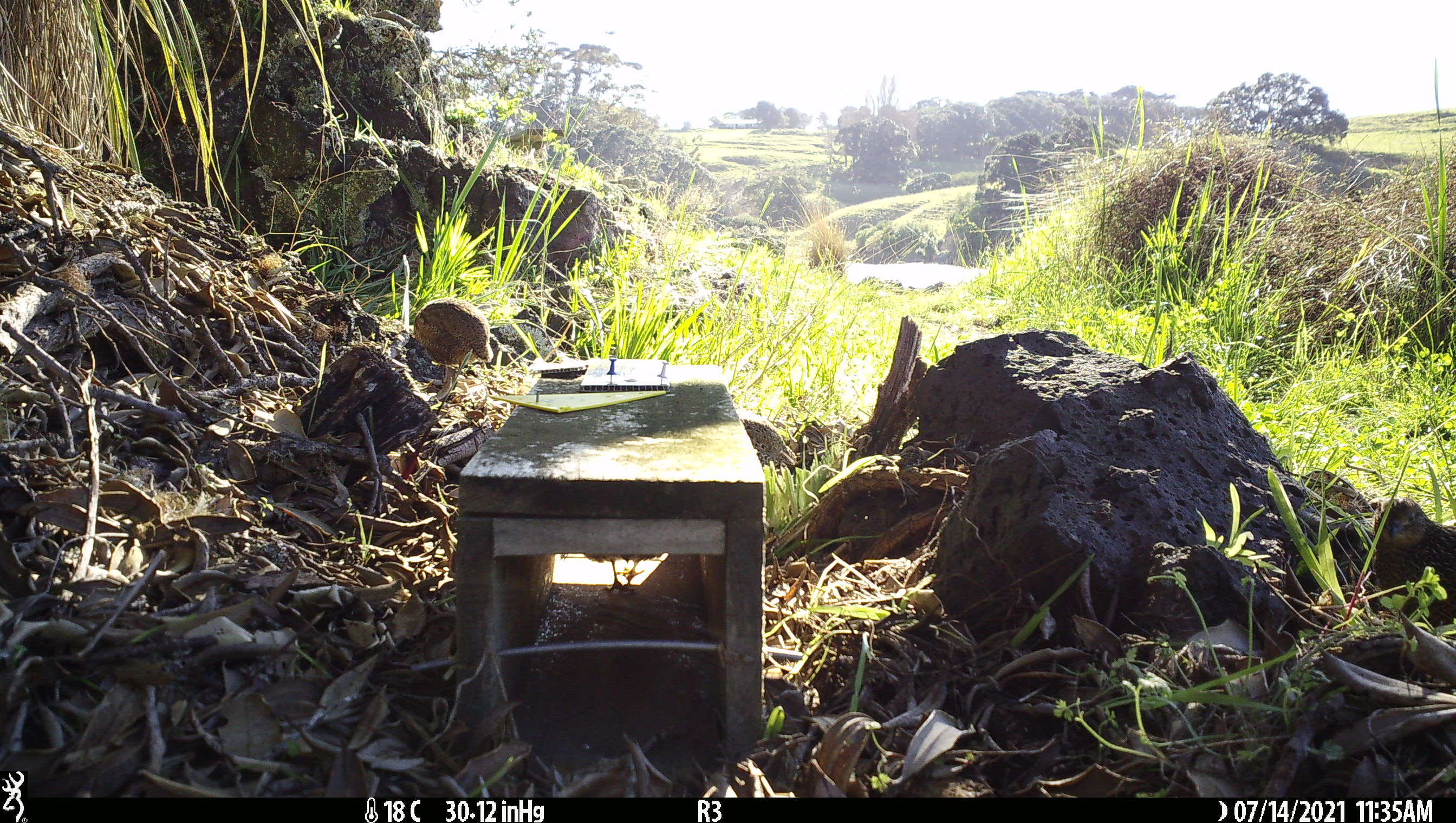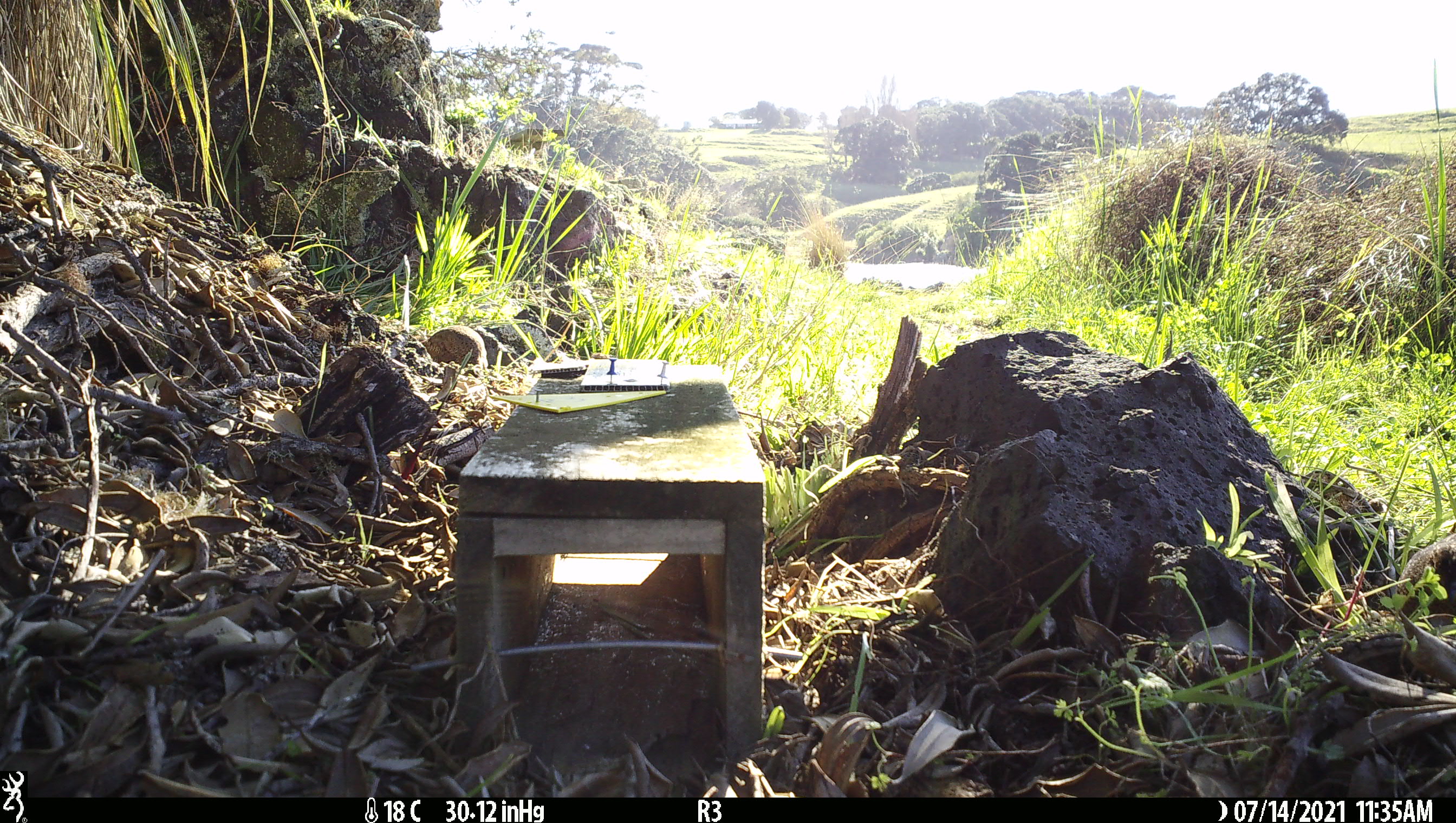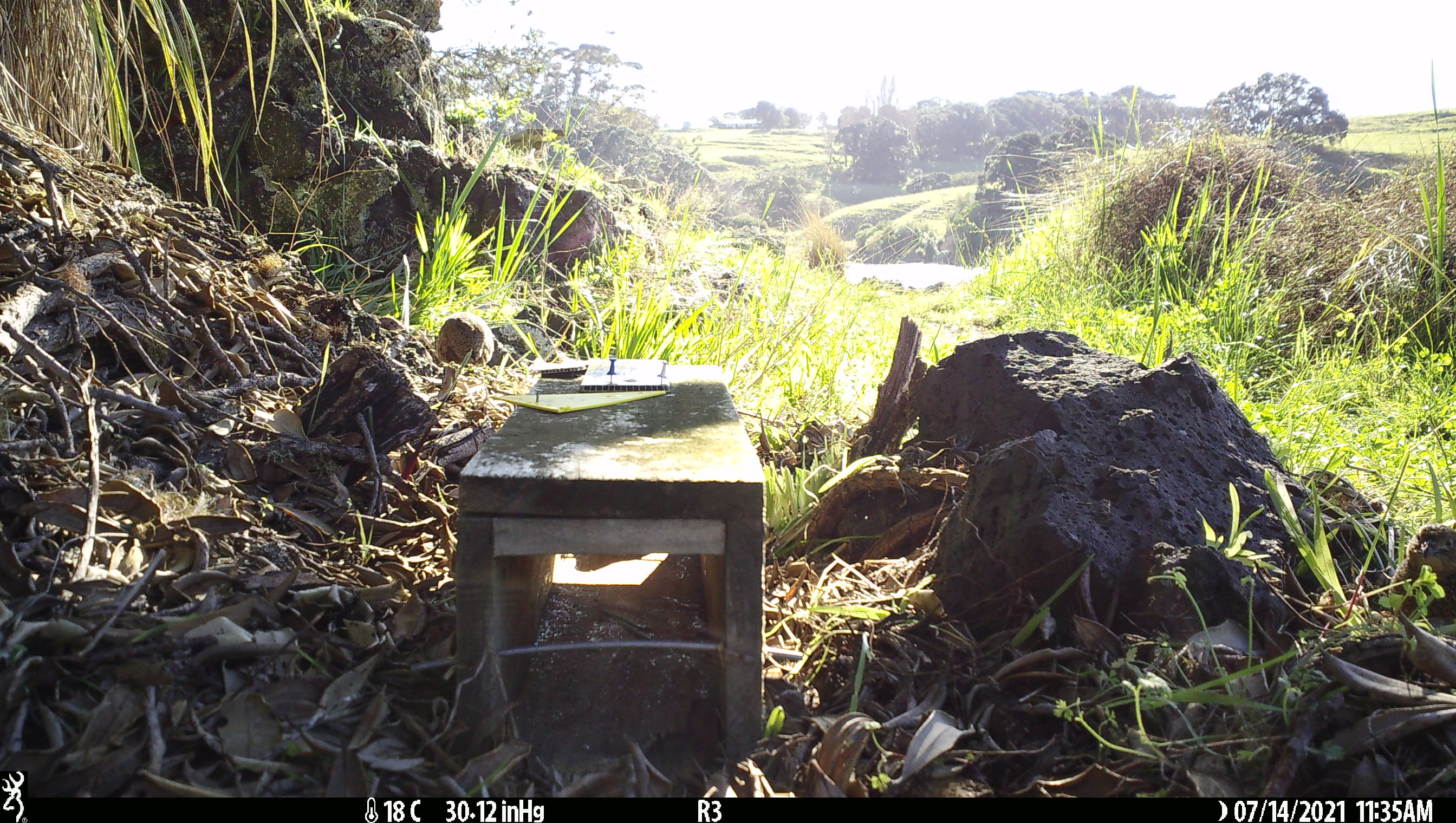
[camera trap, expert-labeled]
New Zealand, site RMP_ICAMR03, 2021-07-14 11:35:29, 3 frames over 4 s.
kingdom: Animalia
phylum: Chordata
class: Aves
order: Galliformes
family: Phasianidae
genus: Synoicus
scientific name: Synoicus ypsilophorus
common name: brown quail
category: quail brown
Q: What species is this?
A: Quail brown (brown quail) (Synoicus ypsilophorus).